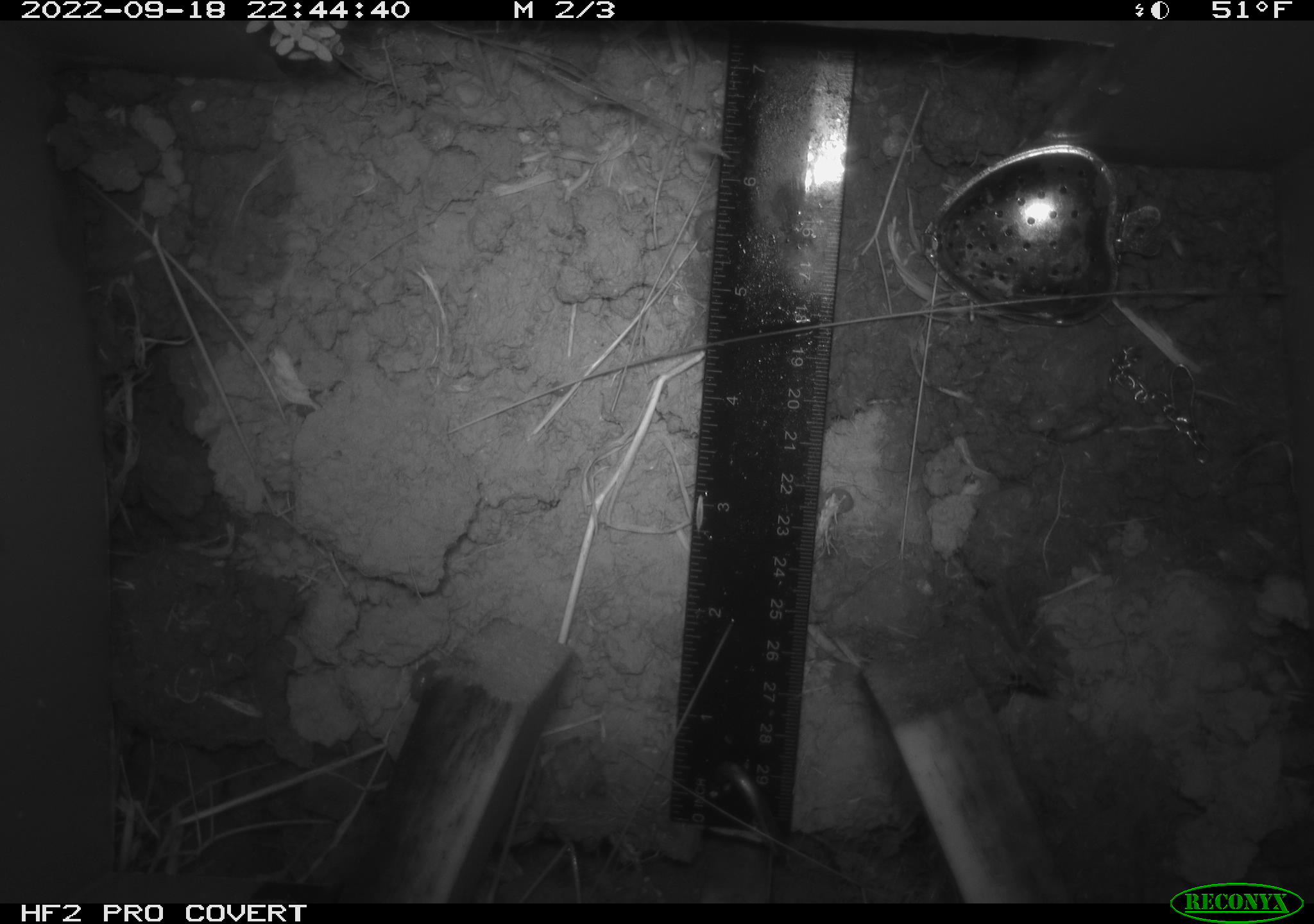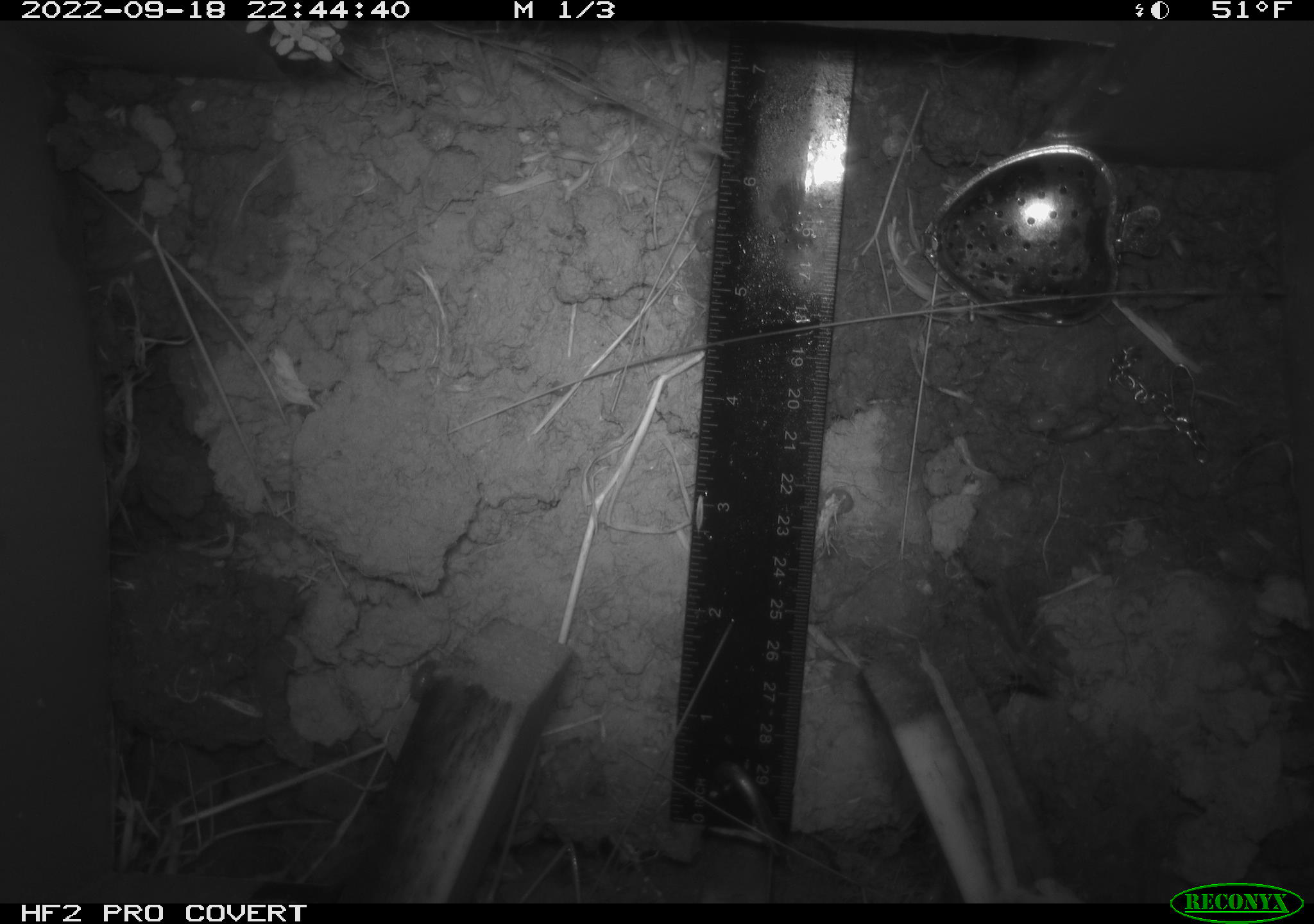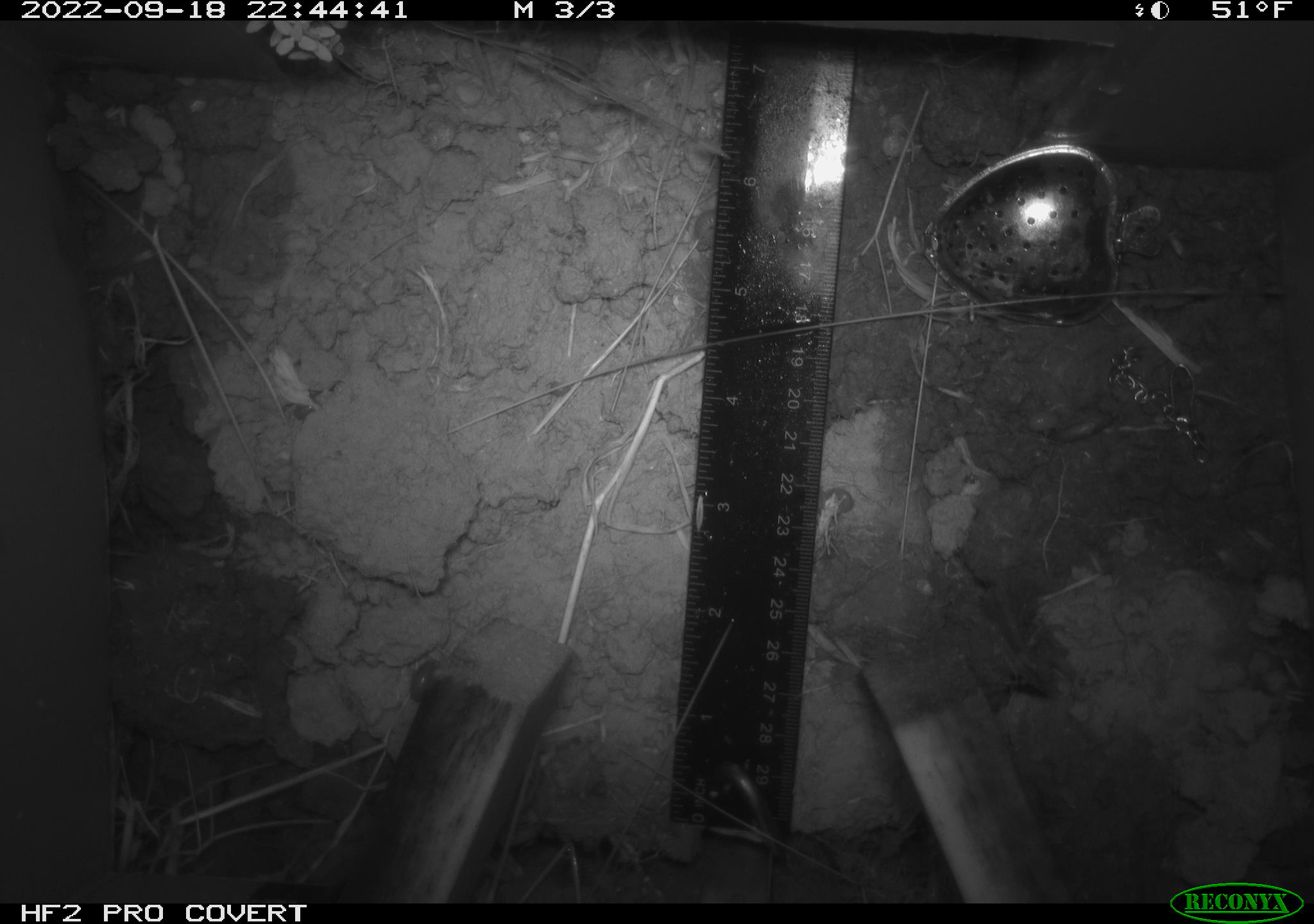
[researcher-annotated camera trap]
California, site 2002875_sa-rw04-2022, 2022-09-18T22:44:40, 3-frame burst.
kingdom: Animalia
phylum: Arthropoda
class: Malacostraca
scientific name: Malacostraca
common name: amphipods, crabs, isopods, krill, lobsters and shrimps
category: malacostracan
Malacostracan (amphipods, crabs, isopods, krill, lobsters and shrimps) (Malacostraca).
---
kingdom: Animalia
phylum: Chordata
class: Mammalia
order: Rodentia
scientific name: Rodentia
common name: mouse species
Mouse species (Rodentia).